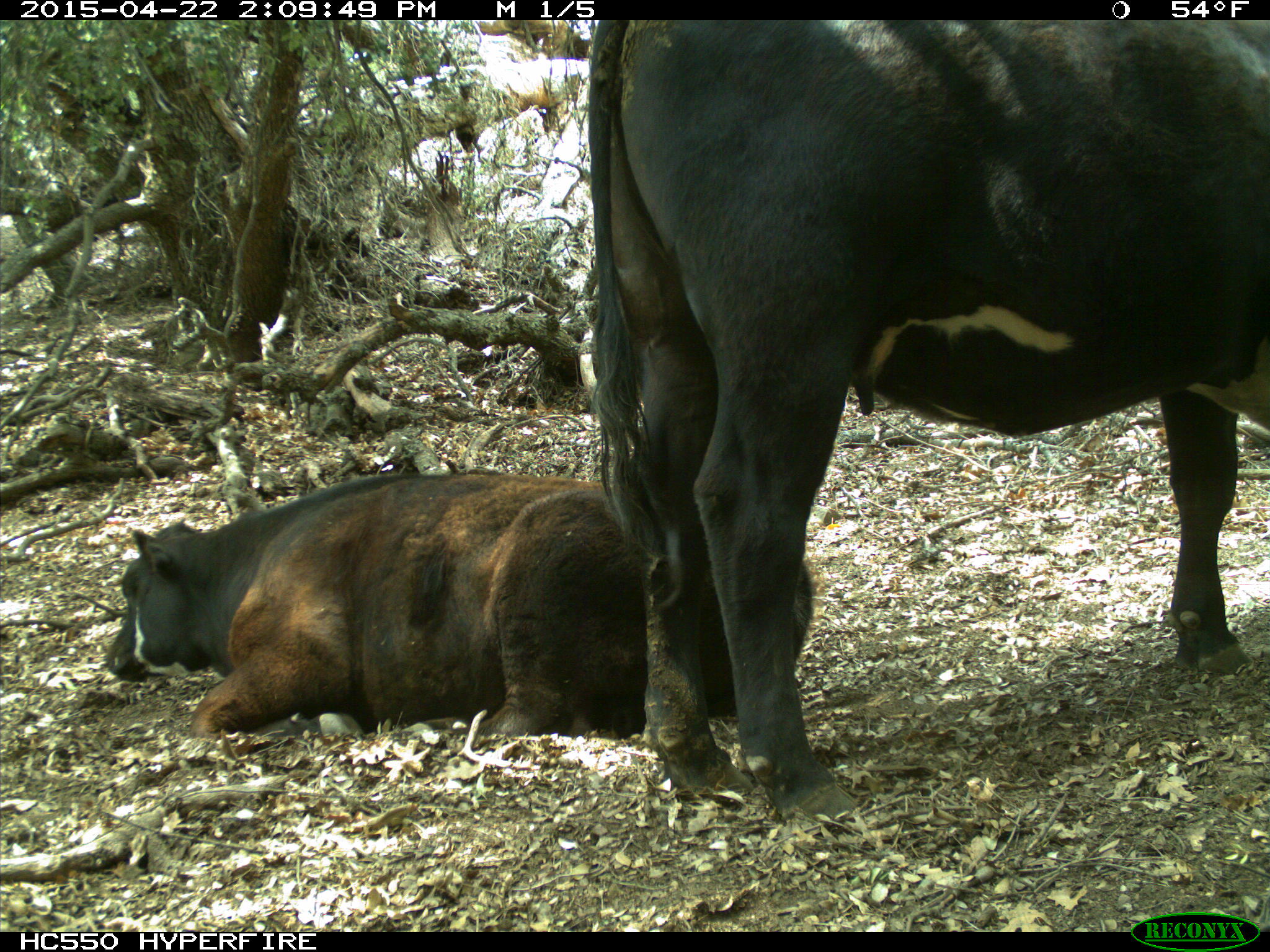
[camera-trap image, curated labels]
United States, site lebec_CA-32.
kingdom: Animalia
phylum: Chordata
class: Mammalia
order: Artiodactyla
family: Bovidae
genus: Bos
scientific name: Bos taurus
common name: domestic cow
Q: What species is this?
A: Bos taurus (domestic cow).